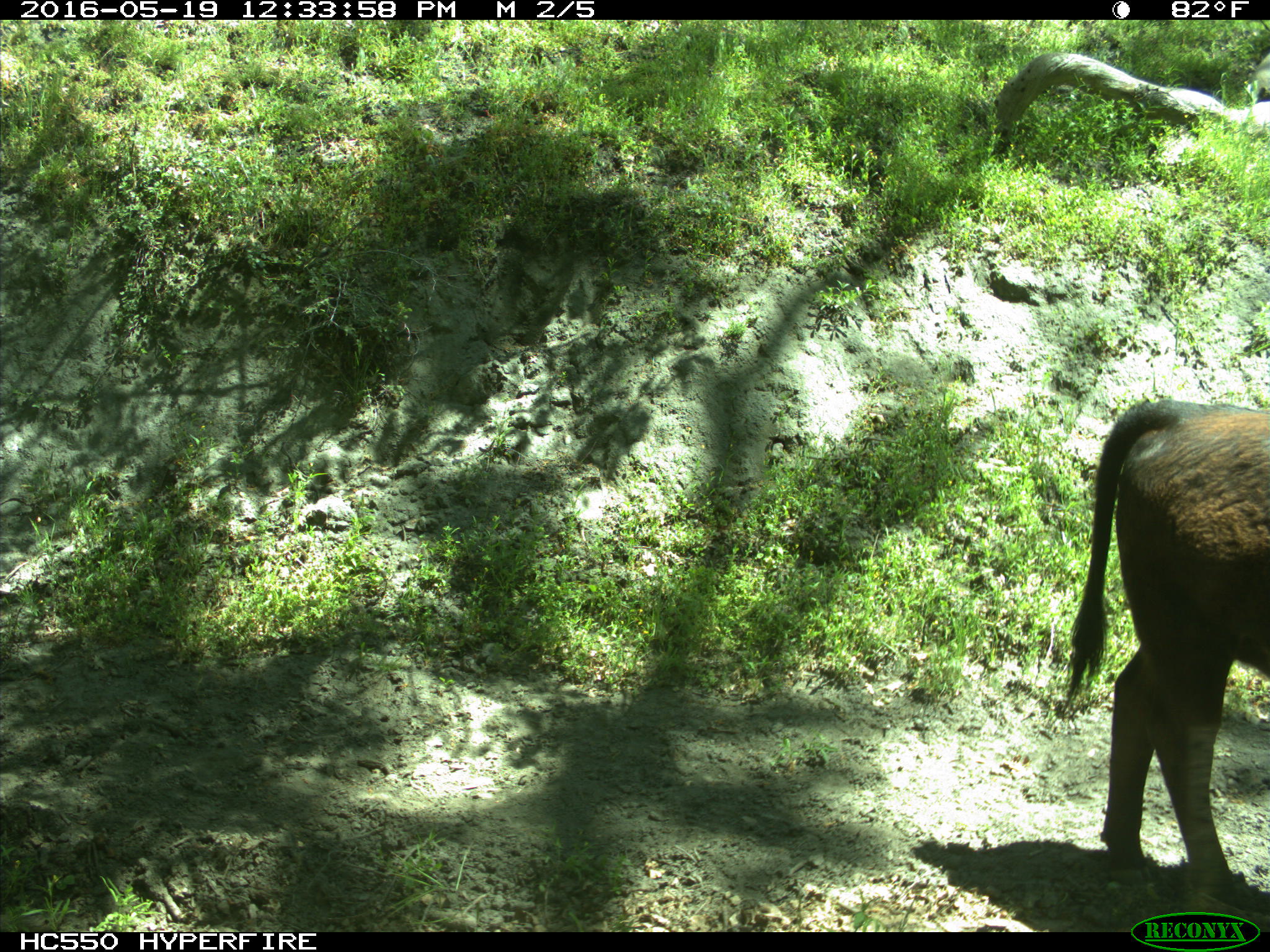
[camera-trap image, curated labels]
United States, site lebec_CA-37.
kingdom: Animalia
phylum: Chordata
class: Mammalia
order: Artiodactyla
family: Bovidae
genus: Bos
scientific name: Bos taurus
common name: domestic cow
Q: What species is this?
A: Bos taurus (domestic cow).